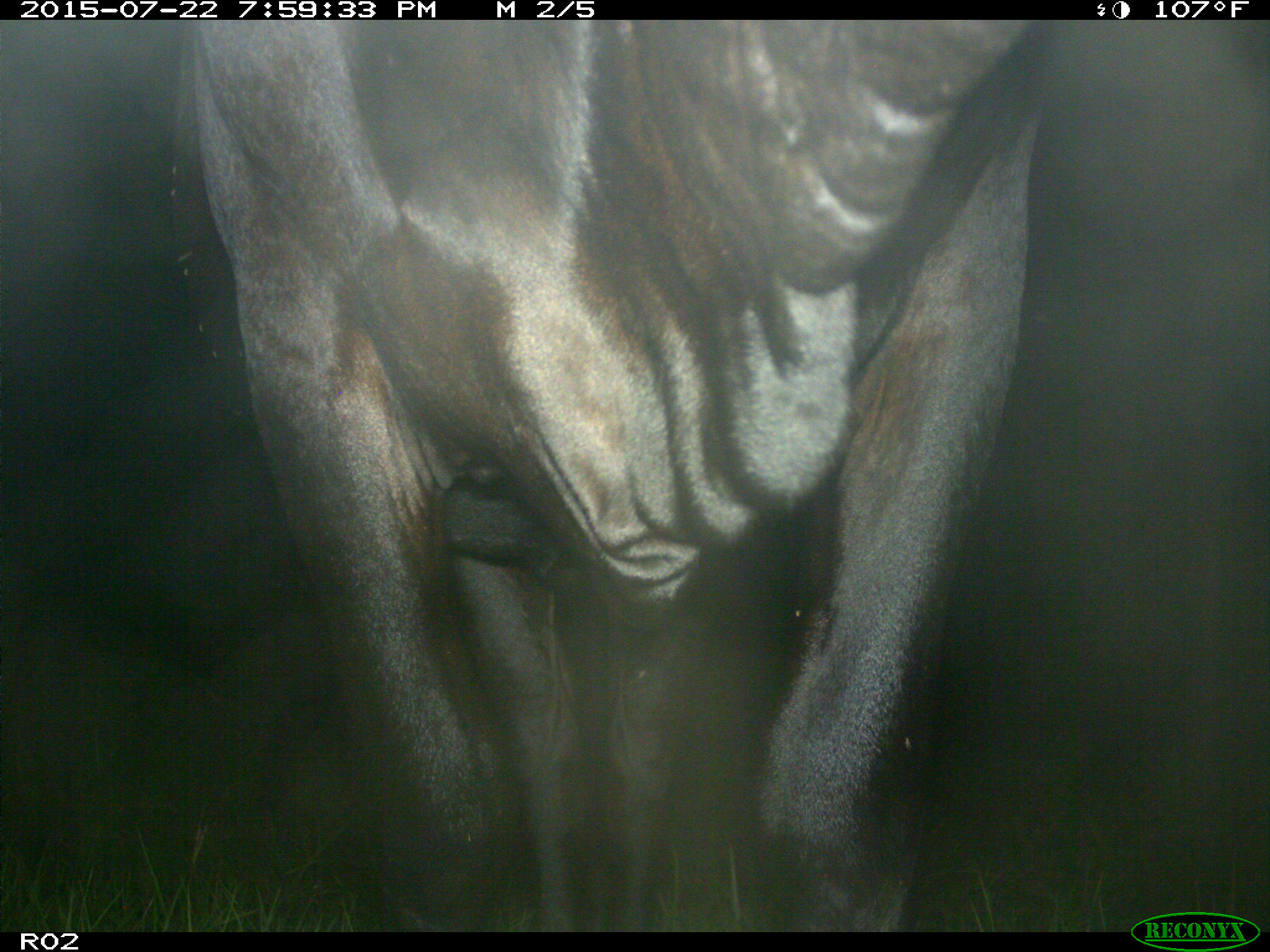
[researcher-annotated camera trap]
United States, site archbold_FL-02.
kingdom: Animalia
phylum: Chordata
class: Mammalia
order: Artiodactyla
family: Bovidae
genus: Bos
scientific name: Bos taurus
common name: domestic cow